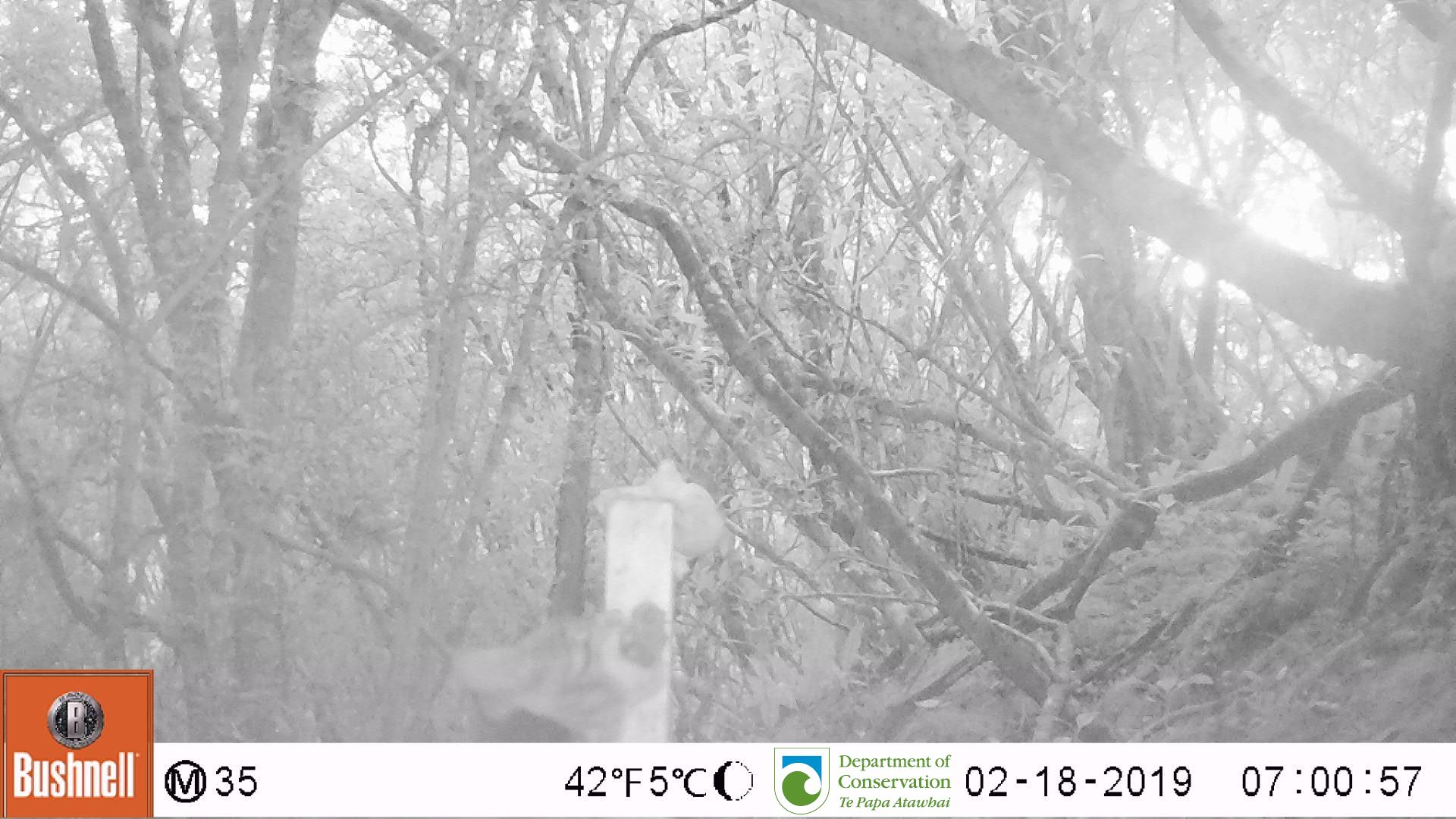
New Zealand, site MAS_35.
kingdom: Animalia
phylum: Chordata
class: Mammalia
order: Carnivora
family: Felidae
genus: Felis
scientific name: Felis catus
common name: domestic cat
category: cat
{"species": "cat (domestic cat) (Felis catus)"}